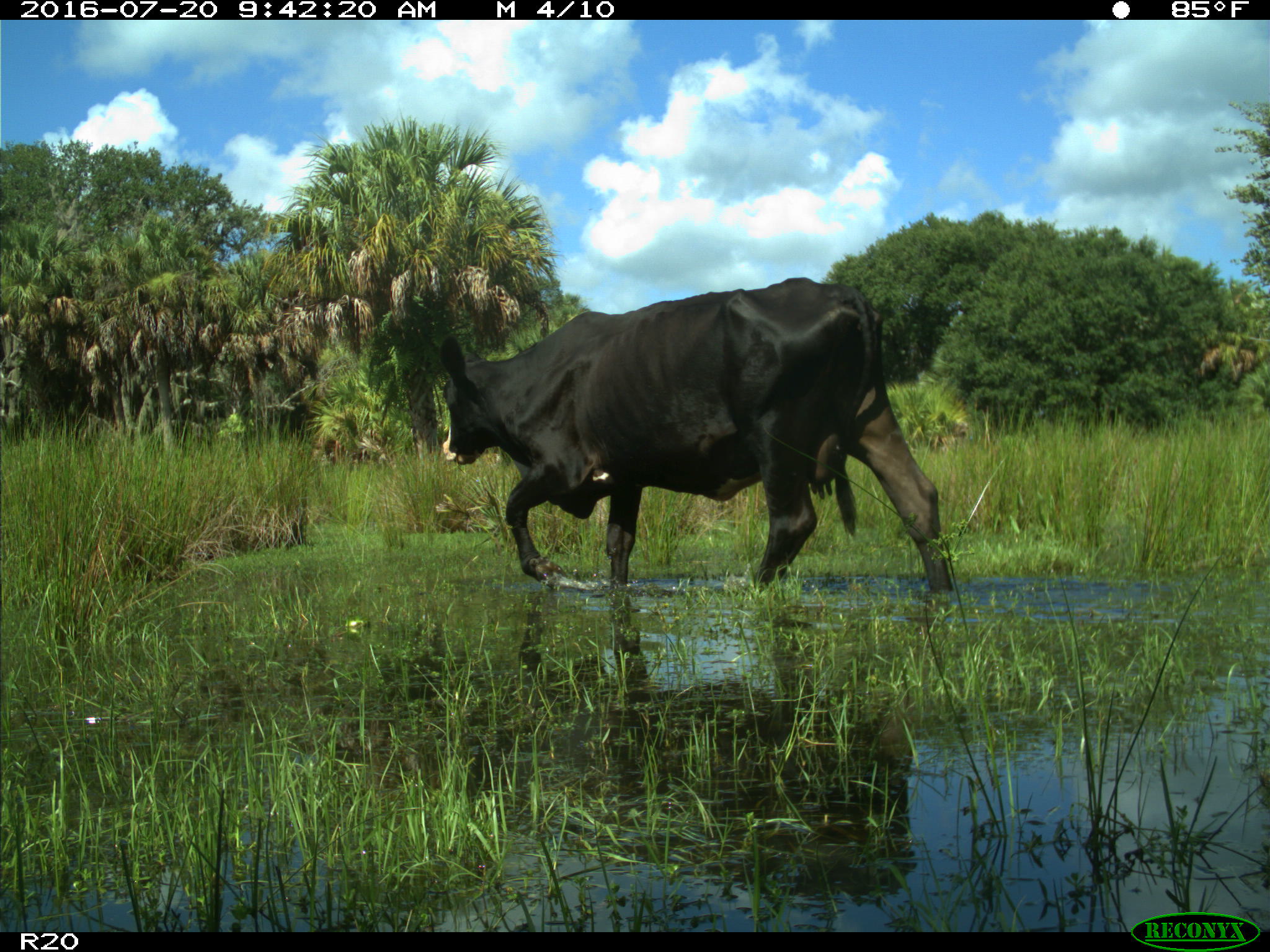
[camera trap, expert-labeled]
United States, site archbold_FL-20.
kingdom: Animalia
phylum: Chordata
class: Mammalia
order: Artiodactyla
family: Bovidae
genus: Bos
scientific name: Bos taurus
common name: domestic cow